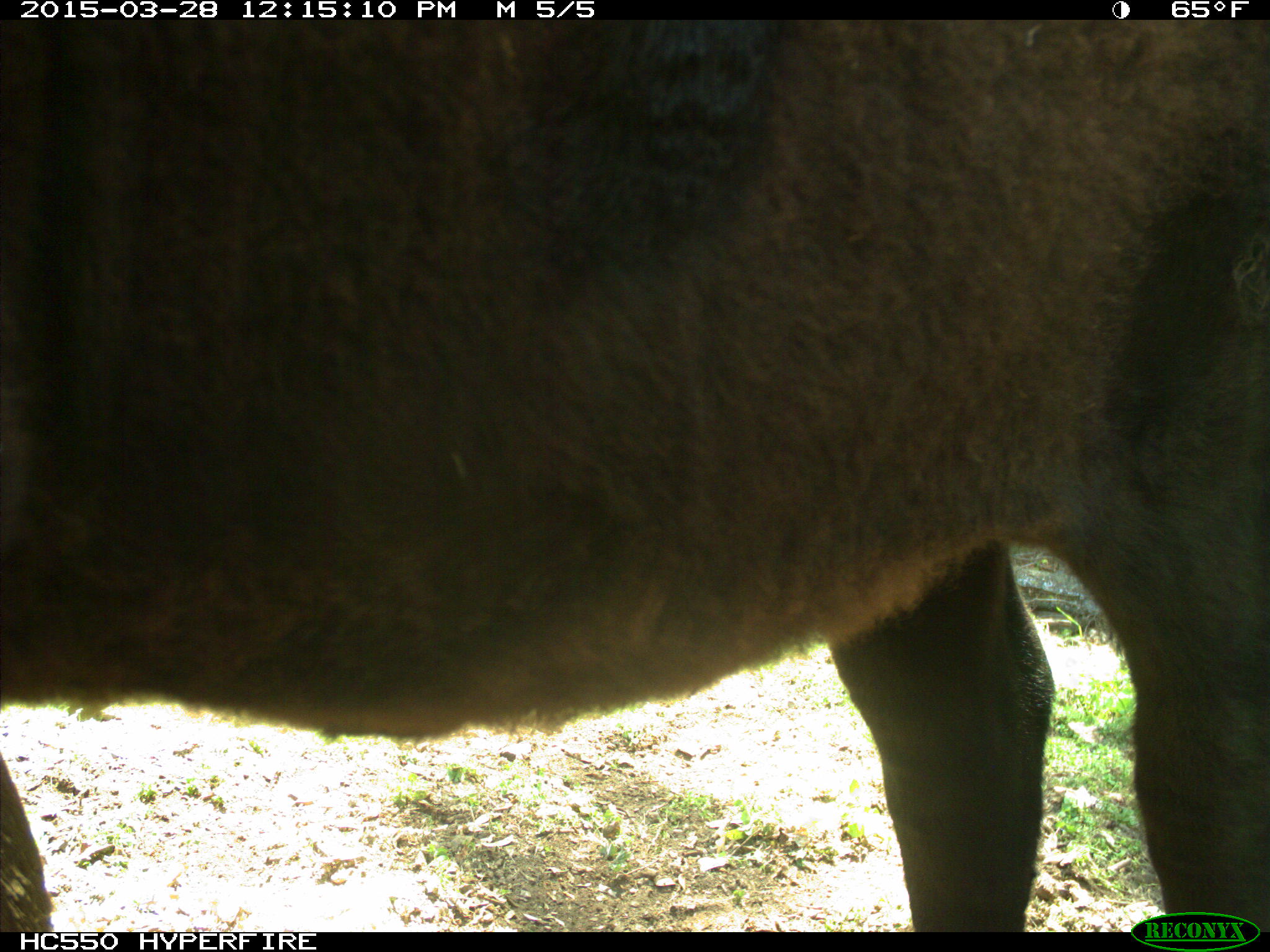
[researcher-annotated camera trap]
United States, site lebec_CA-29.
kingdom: Animalia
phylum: Chordata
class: Mammalia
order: Artiodactyla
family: Bovidae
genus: Bos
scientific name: Bos taurus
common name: domestic cow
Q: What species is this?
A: Bos taurus (domestic cow).